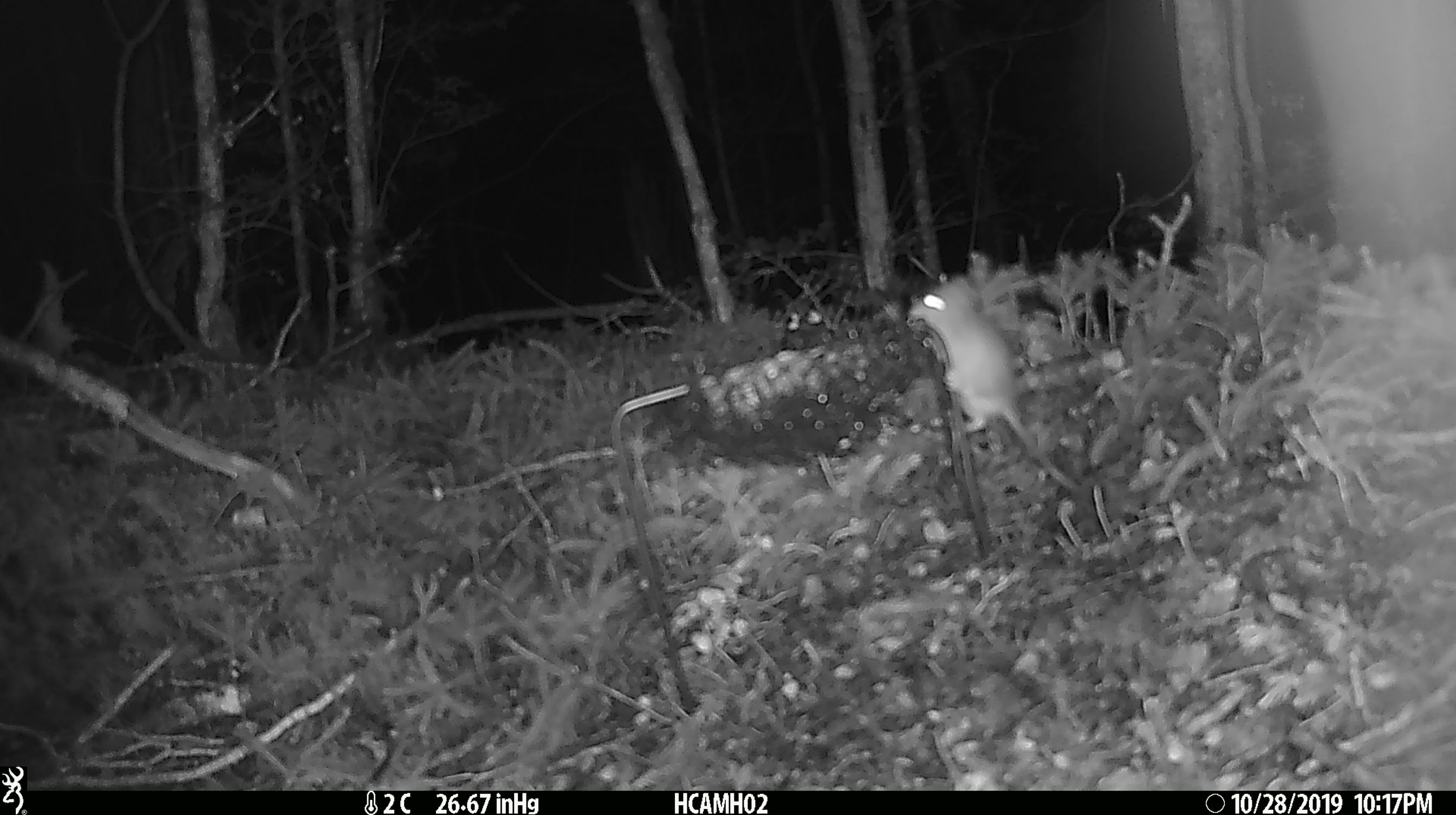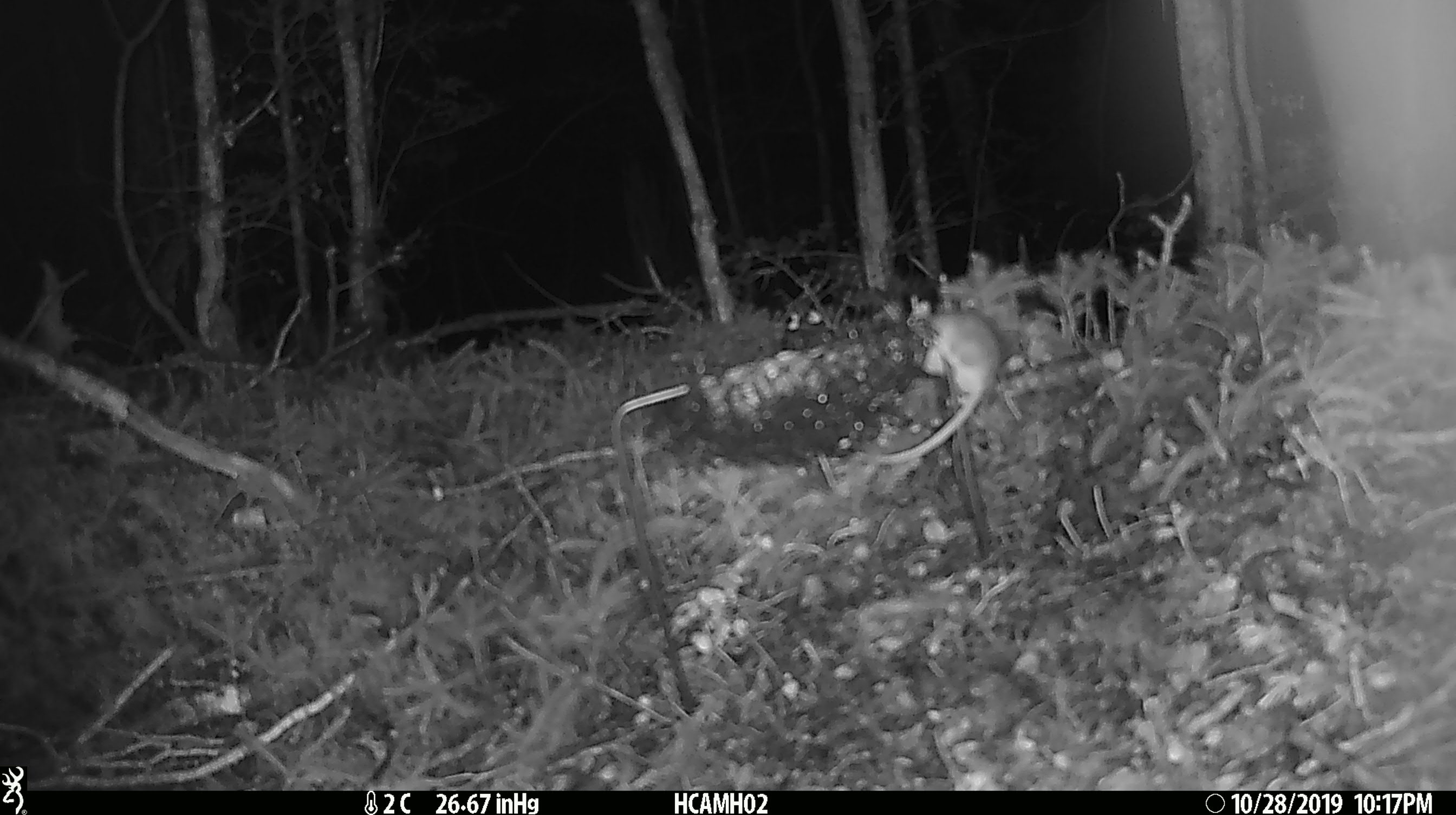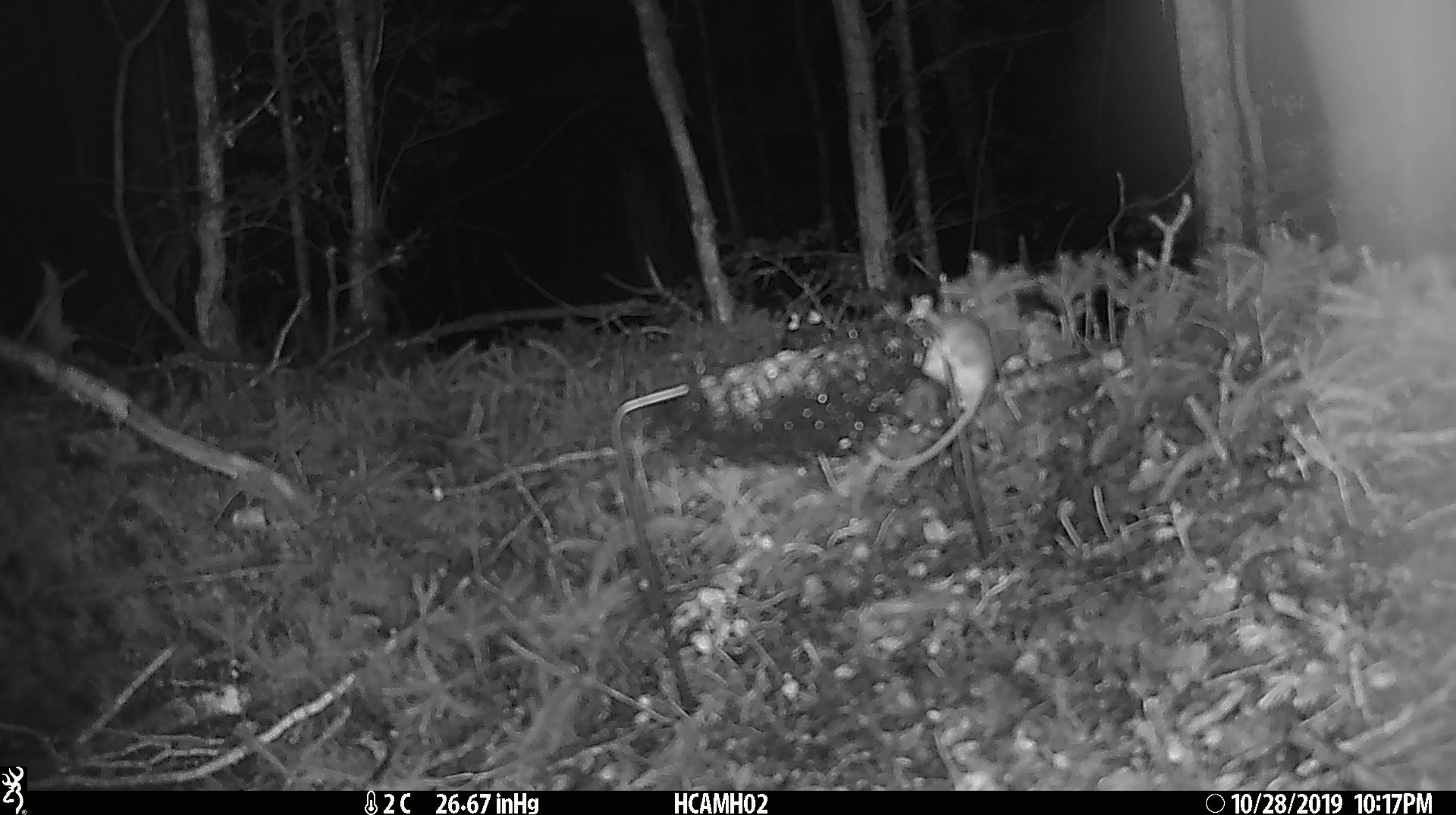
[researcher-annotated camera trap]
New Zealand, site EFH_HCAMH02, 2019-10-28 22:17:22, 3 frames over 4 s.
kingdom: Animalia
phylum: Chordata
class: Mammalia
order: Rodentia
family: Muridae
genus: Mus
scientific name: Mus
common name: mouse